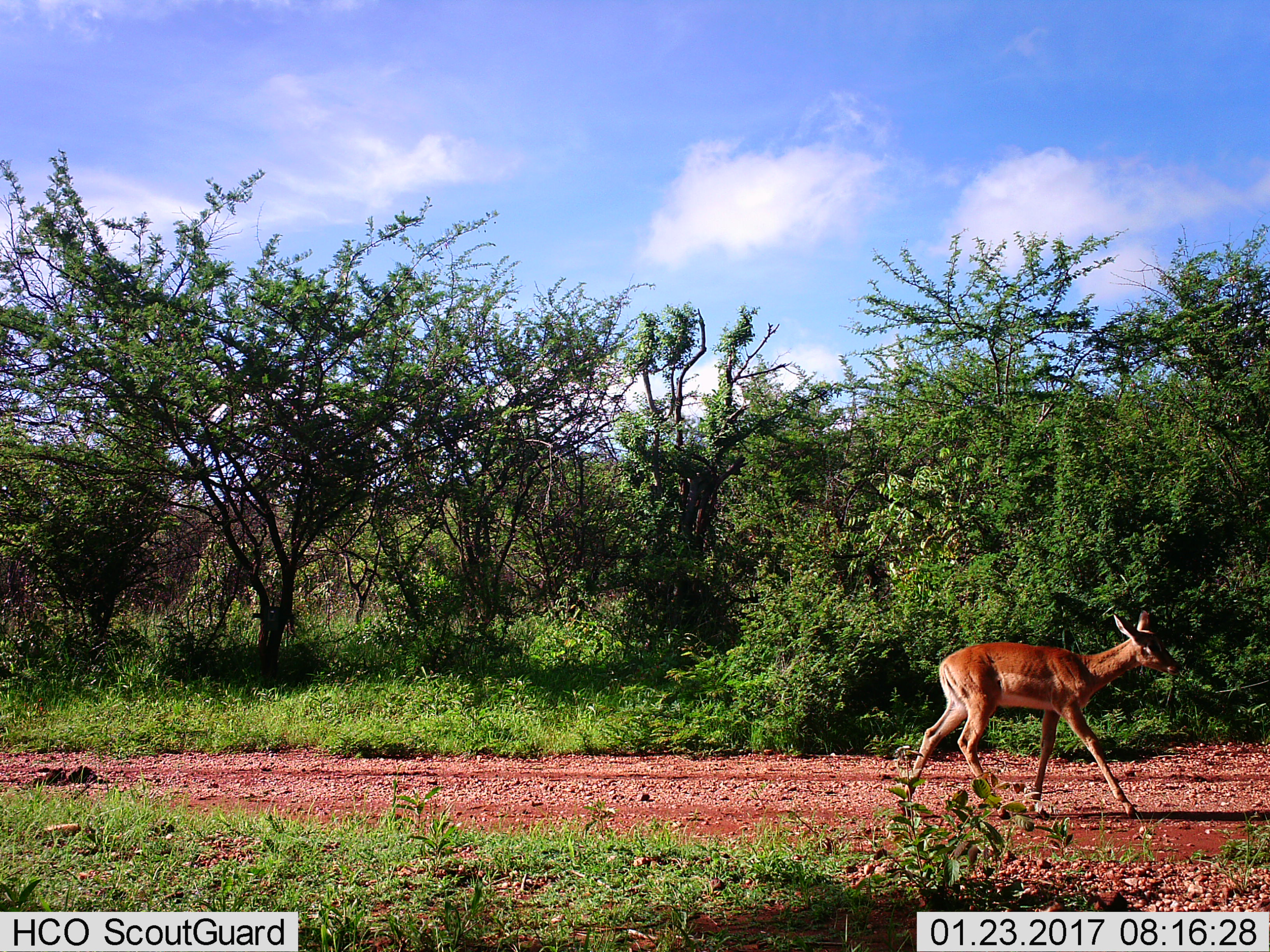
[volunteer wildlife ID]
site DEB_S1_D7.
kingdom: Animalia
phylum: Chordata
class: Mammalia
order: Artiodactyla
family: Bovidae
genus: Aepyceros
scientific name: Aepyceros melampus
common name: impala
Impala (Aepyceros melampus), count 1. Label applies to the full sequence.